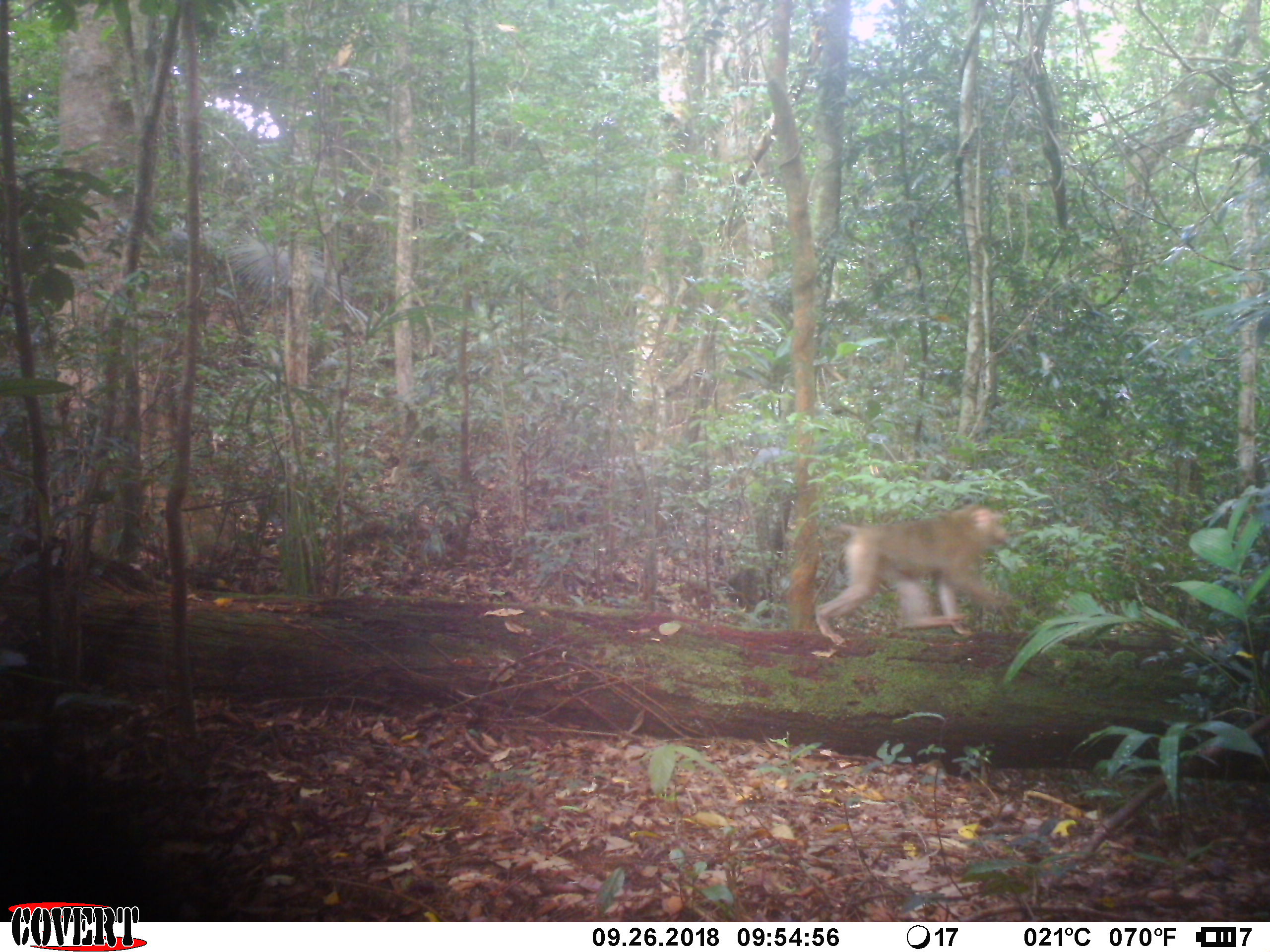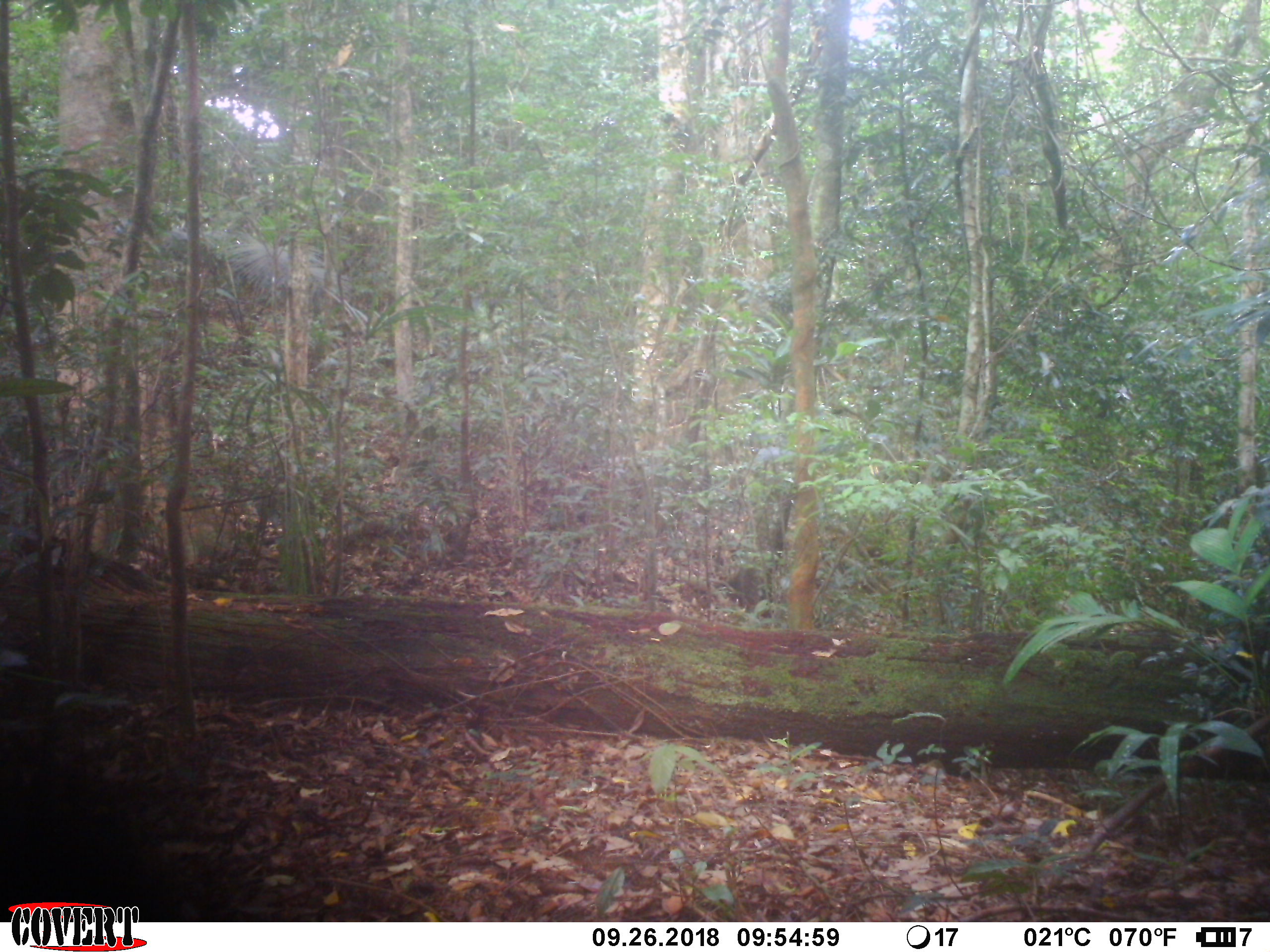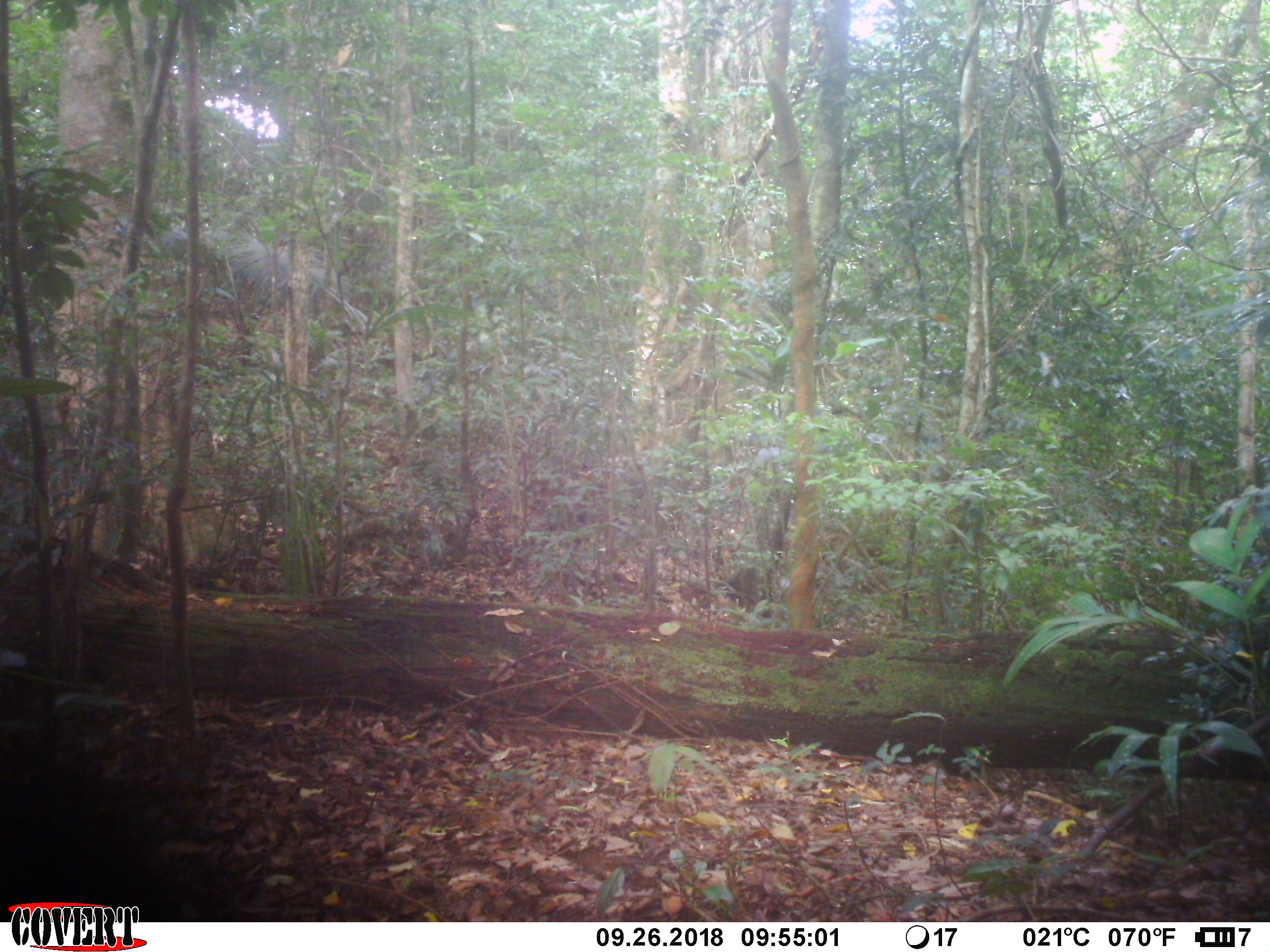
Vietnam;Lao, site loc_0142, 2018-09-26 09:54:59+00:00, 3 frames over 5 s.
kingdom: Animalia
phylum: Chordata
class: Mammalia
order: Primates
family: Cercopithecidae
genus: Macaca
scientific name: Macaca nemestrina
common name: pig-tailed macaque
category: pig tailed macaque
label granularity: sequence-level